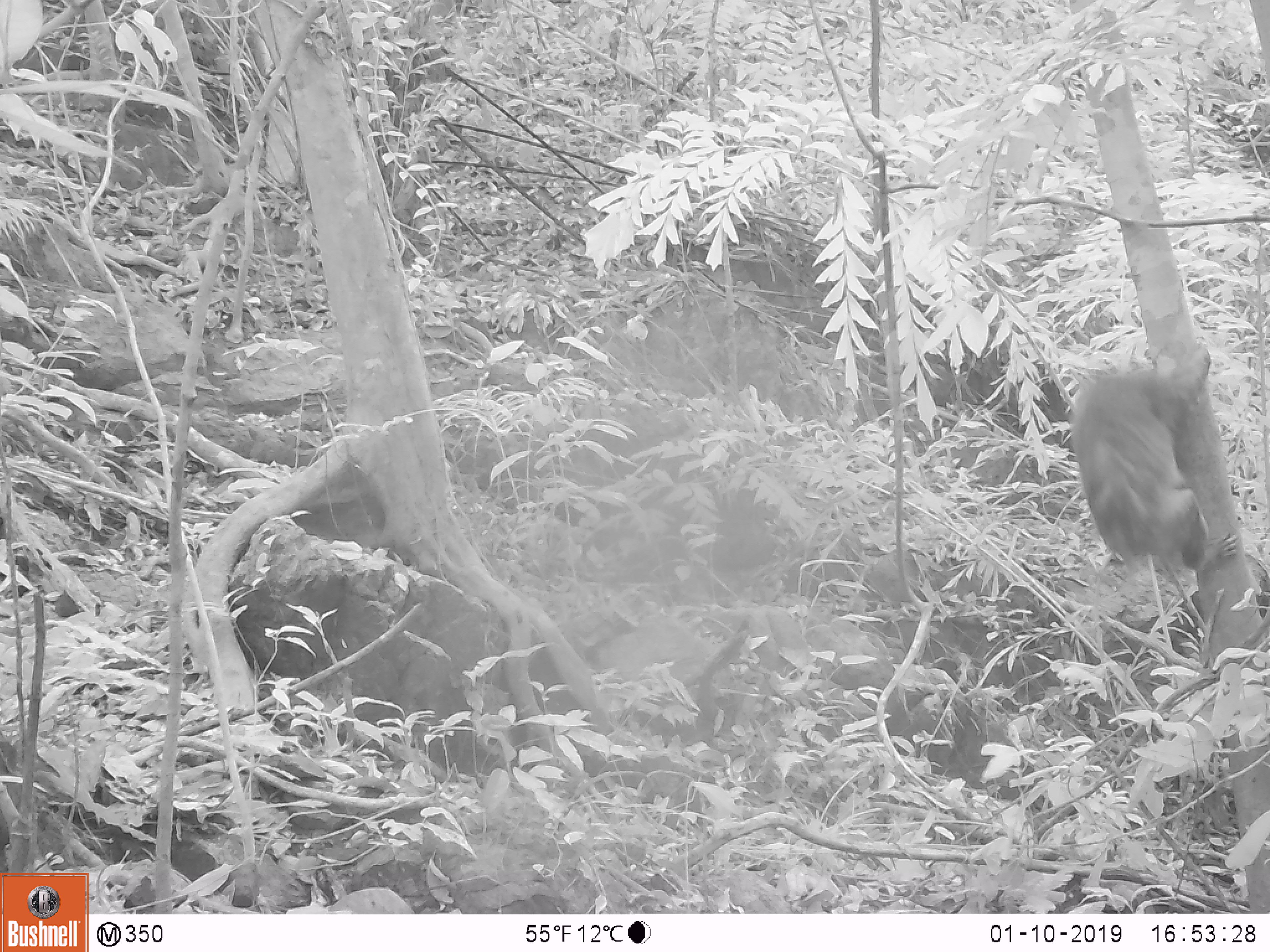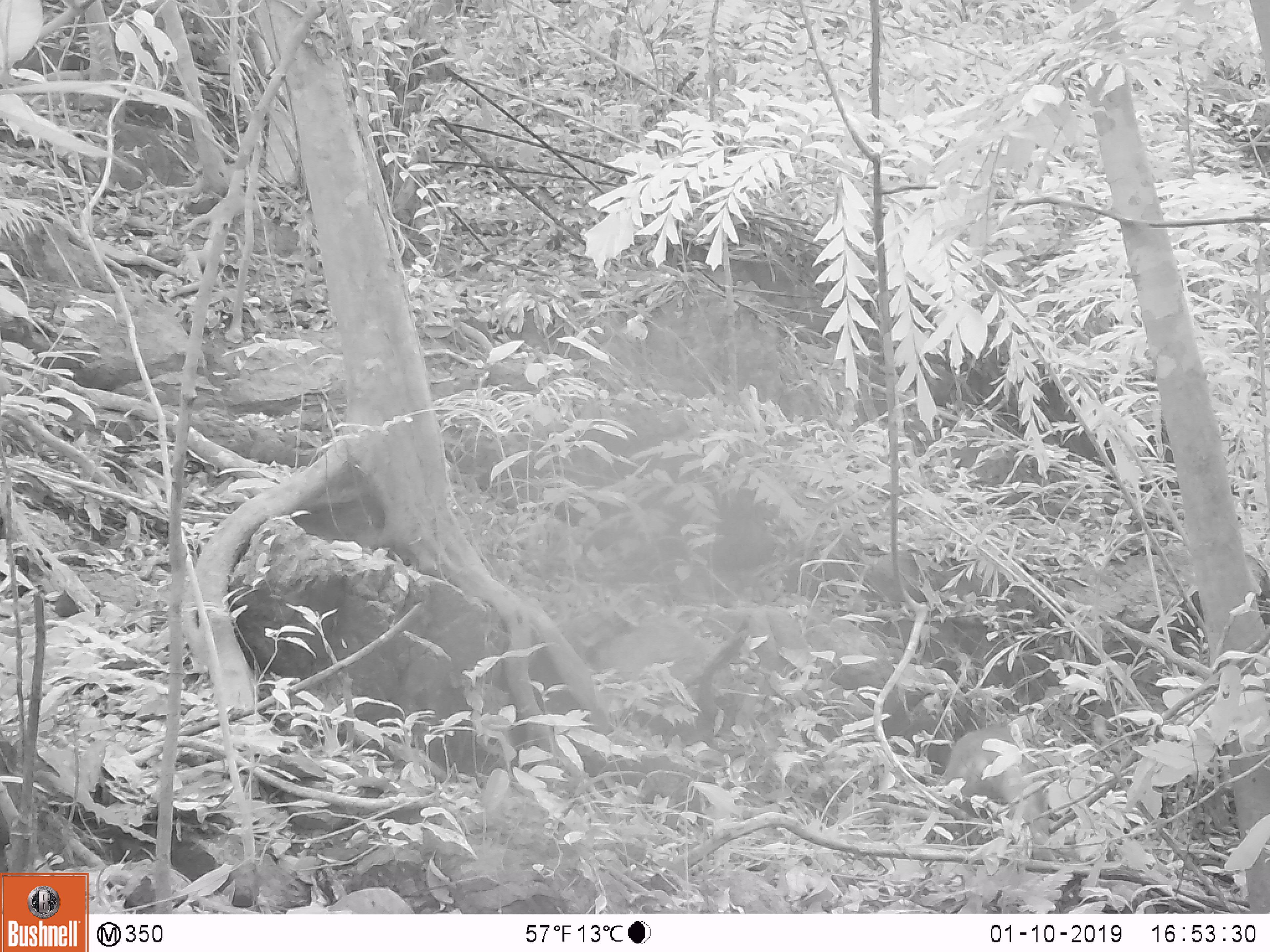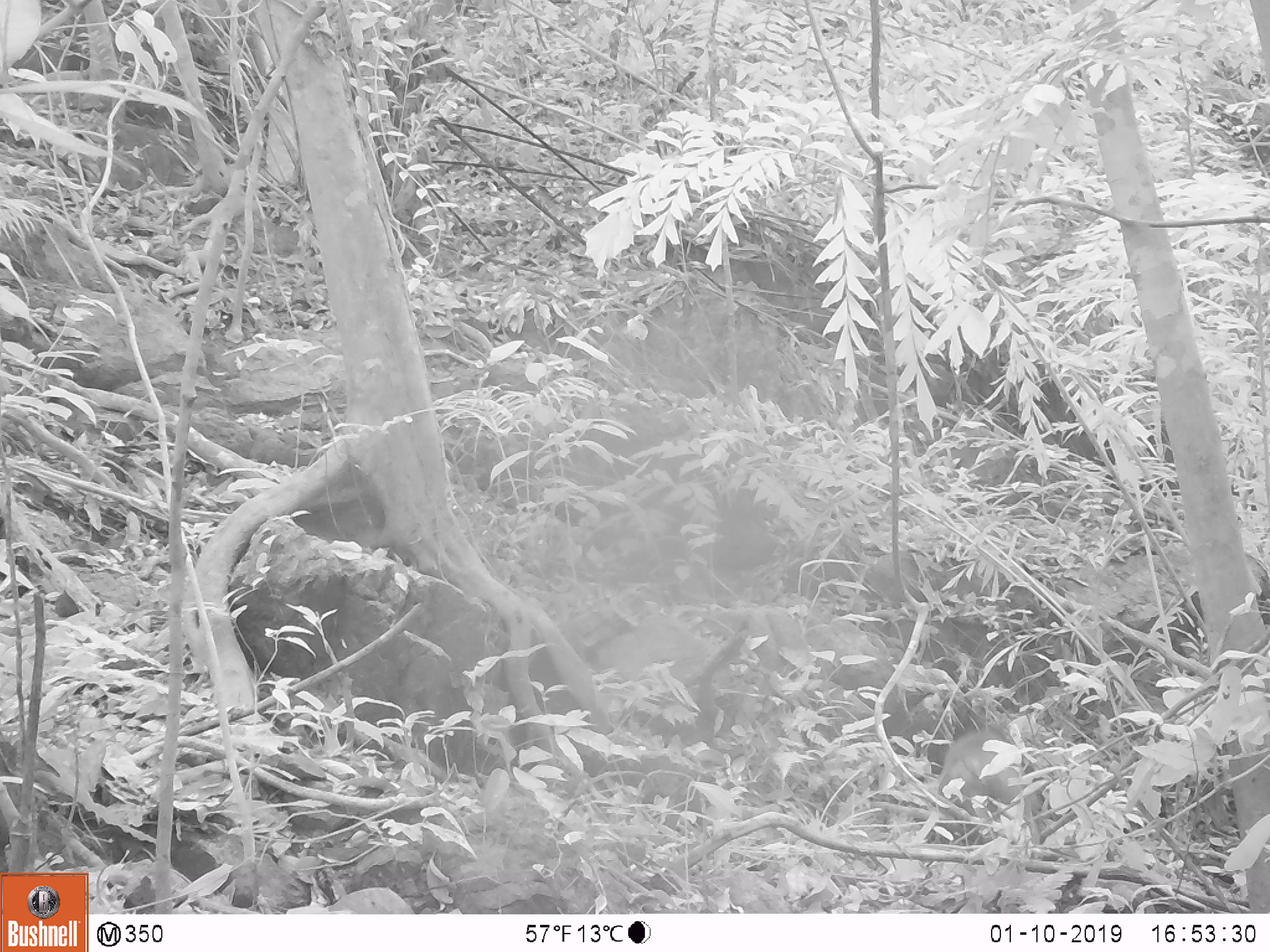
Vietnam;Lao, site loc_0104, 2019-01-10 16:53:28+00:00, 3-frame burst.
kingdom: Animalia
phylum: Chordata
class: Mammalia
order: Primates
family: Cercopithecidae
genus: Macaca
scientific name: Macaca arctoides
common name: stump-tailed macaque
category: stump tailed macaque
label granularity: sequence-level